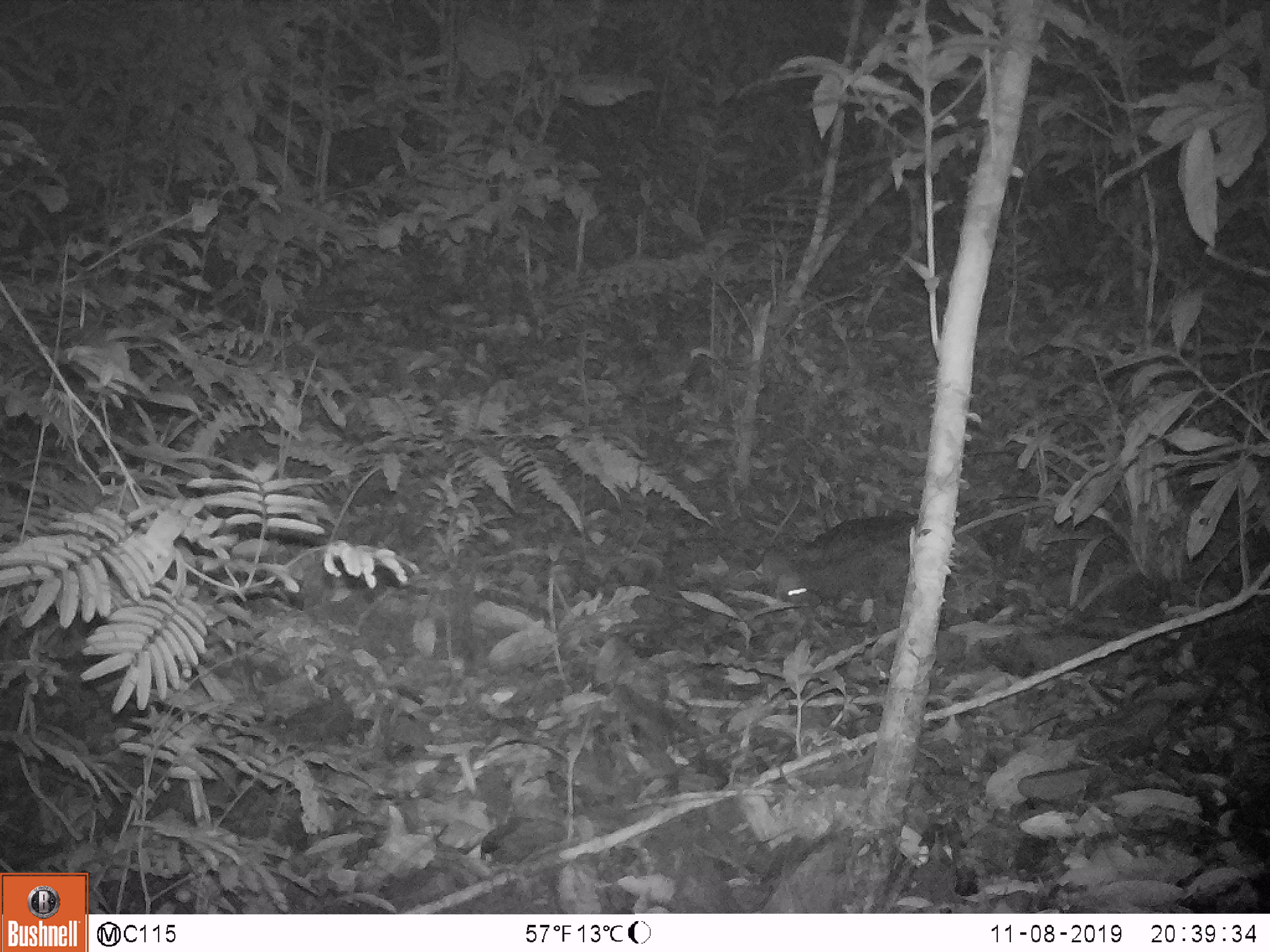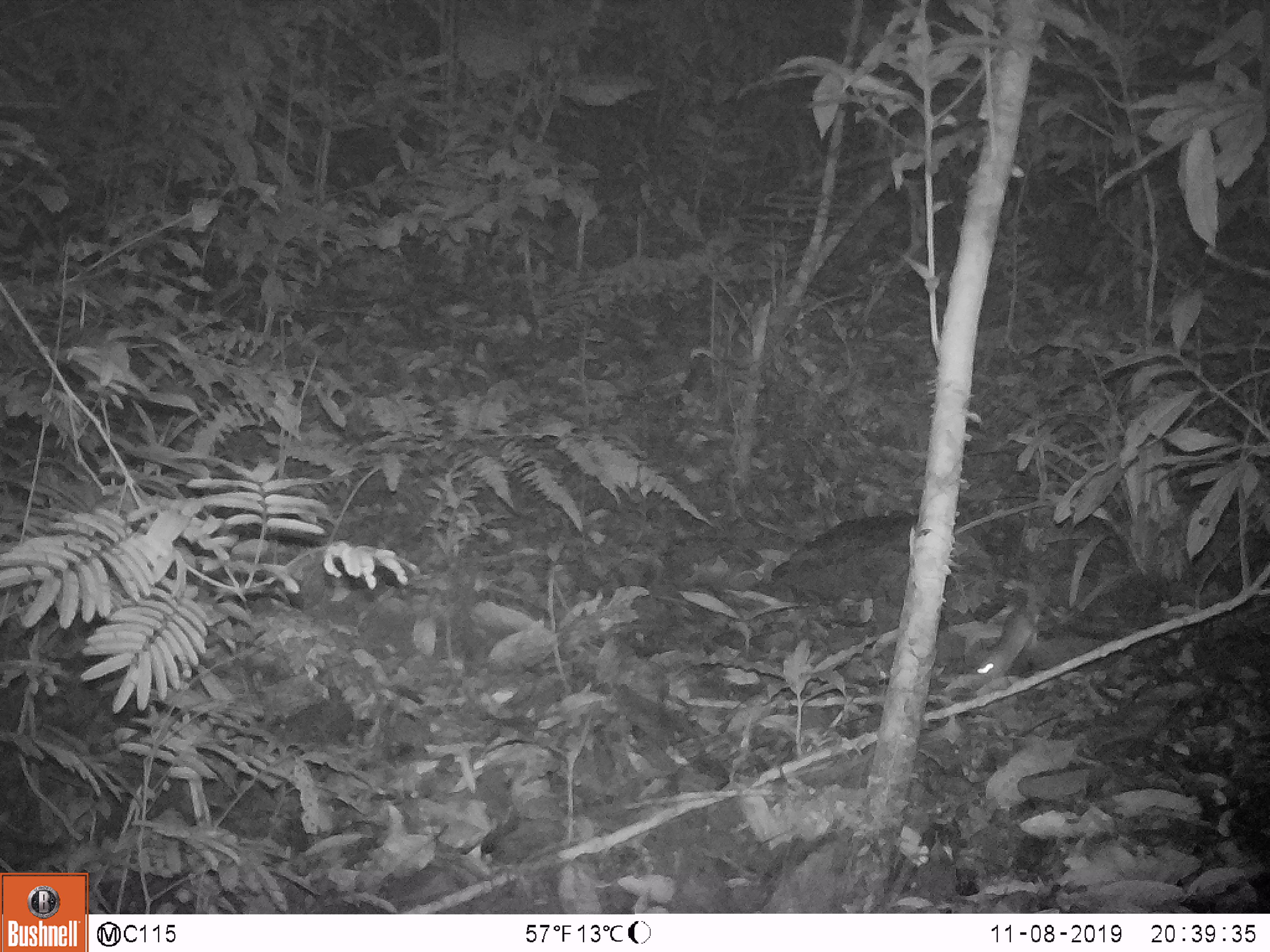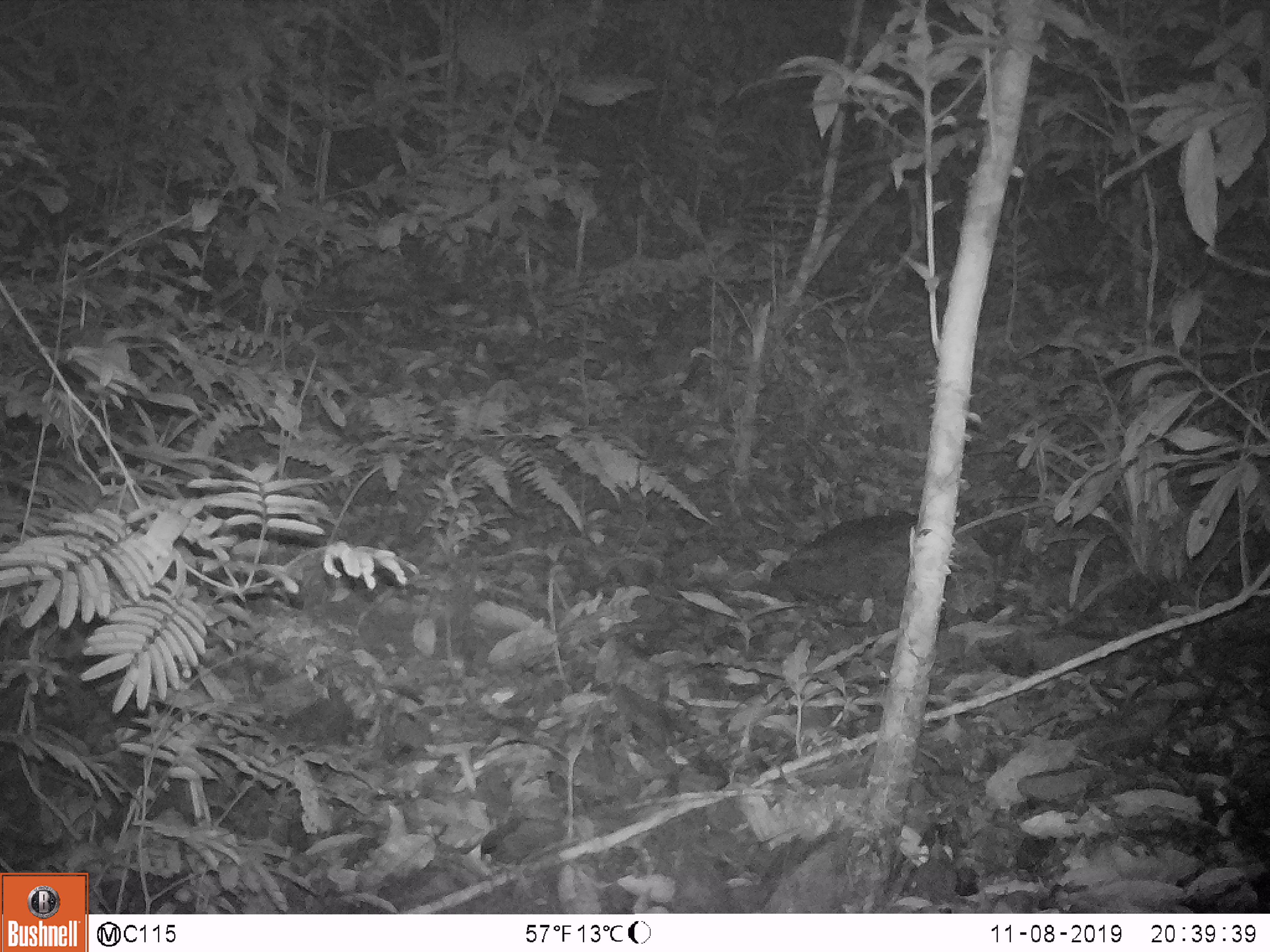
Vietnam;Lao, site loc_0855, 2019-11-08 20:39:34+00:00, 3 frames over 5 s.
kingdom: Animalia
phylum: Chordata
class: Mammalia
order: Rodentia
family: Muridae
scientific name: Muridae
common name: old-world mice and rats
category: unidentified murid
Unidentified murid (old-world mice and rats) (Muridae). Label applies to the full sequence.